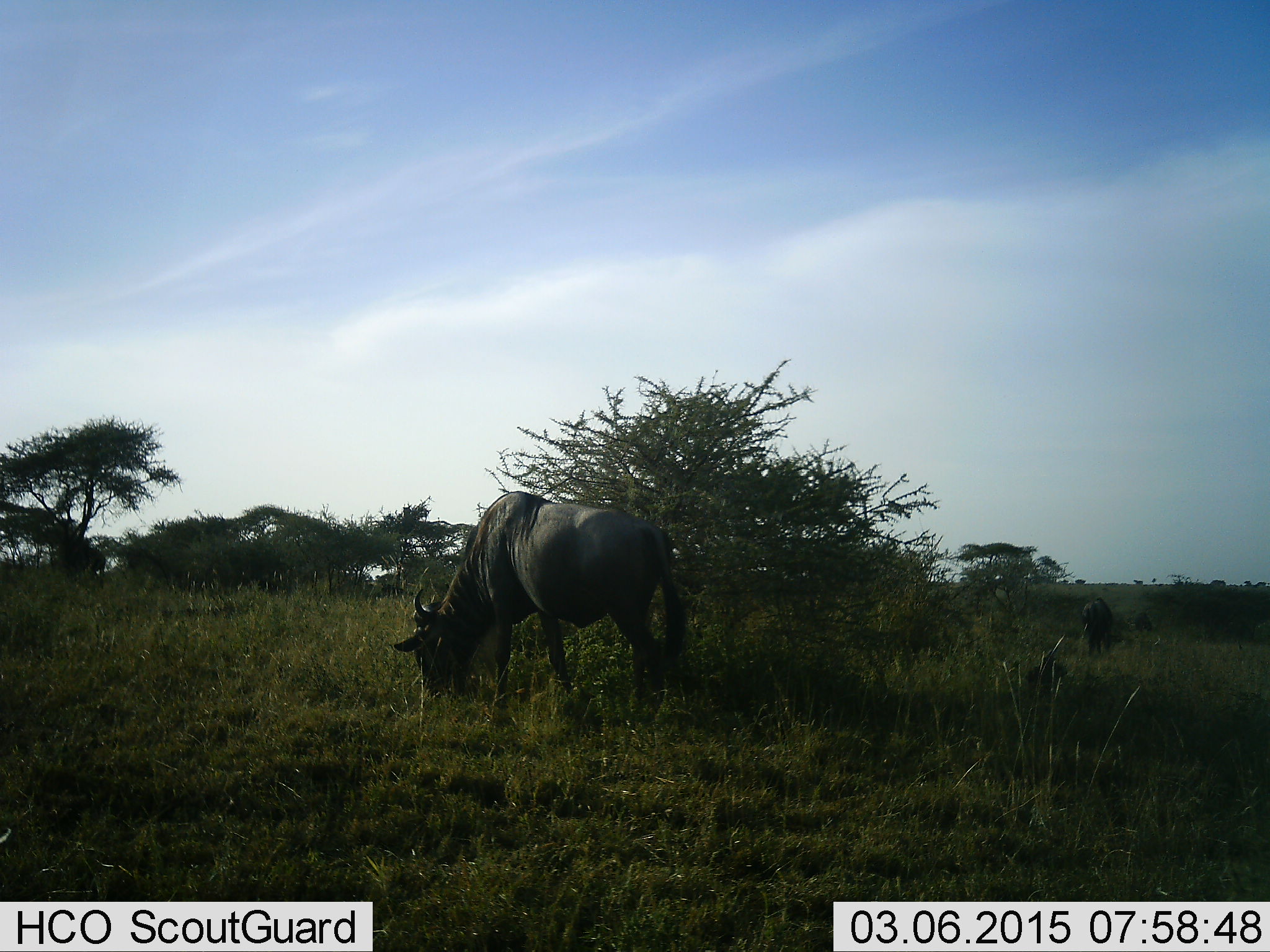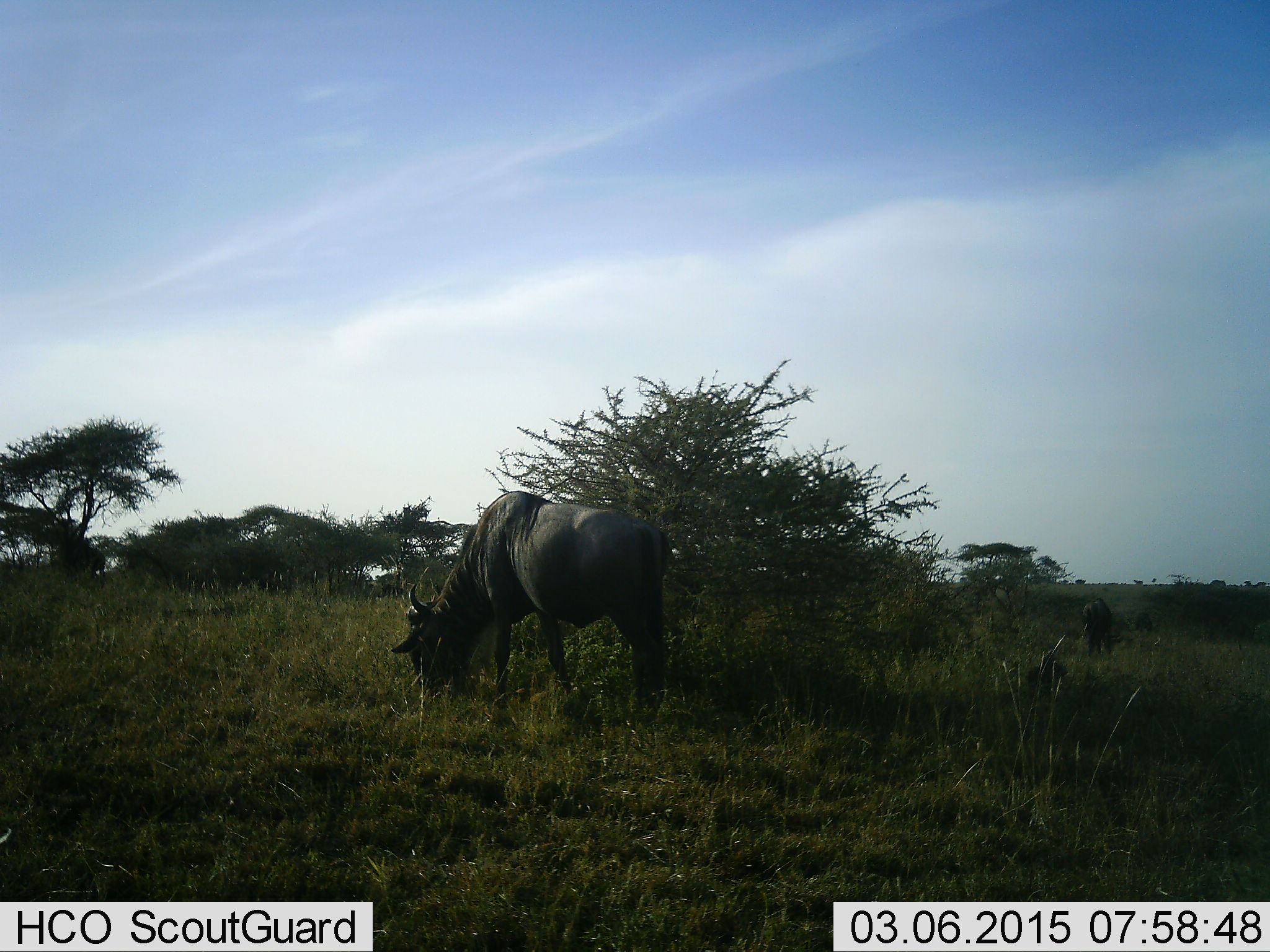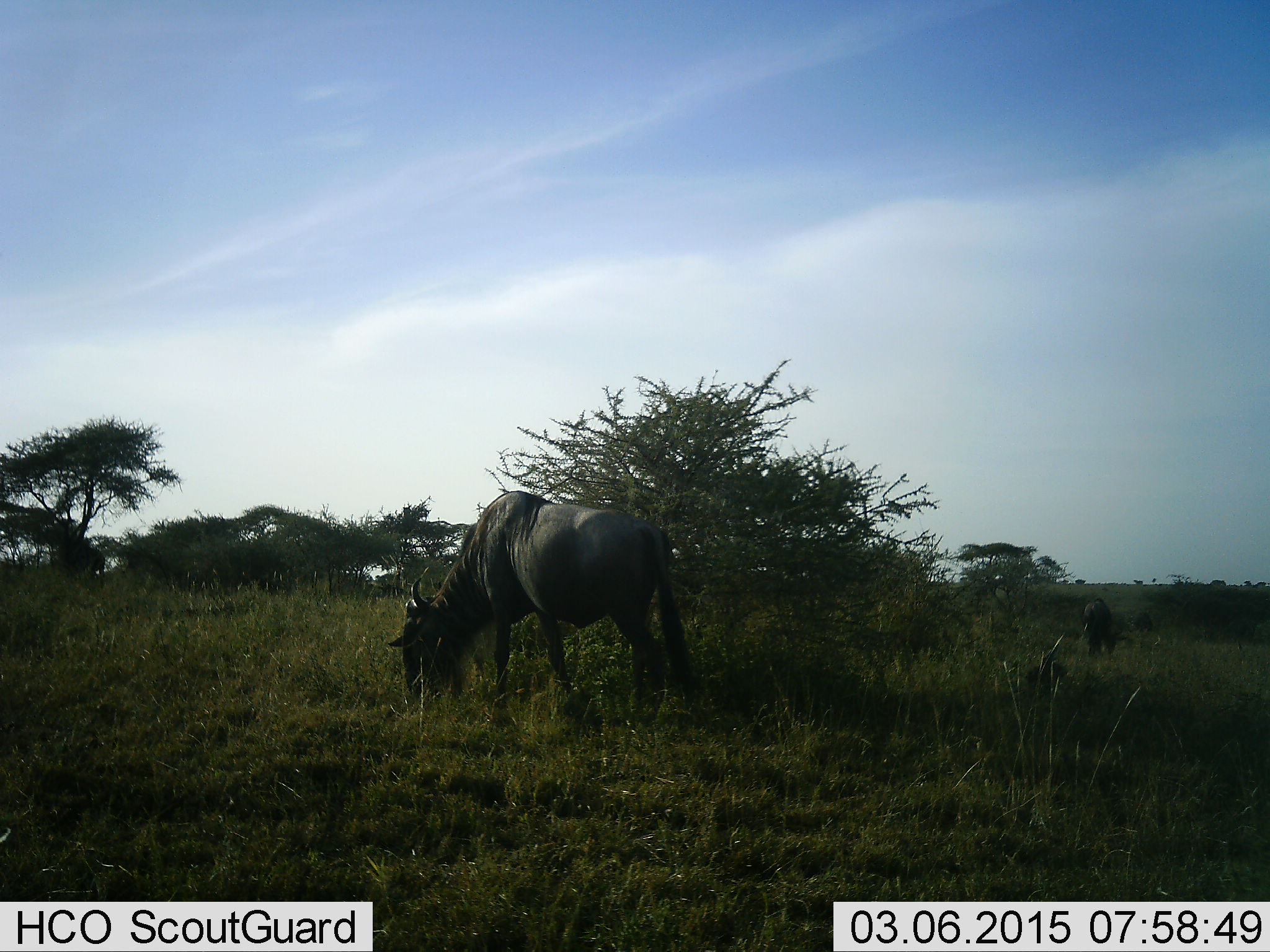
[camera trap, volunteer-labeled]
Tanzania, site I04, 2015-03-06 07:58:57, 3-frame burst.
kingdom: Animalia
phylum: Chordata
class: Mammalia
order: Artiodactyla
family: Bovidae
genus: Connochaetes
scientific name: Connochaetes taurinus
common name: blue wildebeest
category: wildebeest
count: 1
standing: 10%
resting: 0%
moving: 0%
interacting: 0%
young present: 0%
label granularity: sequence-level